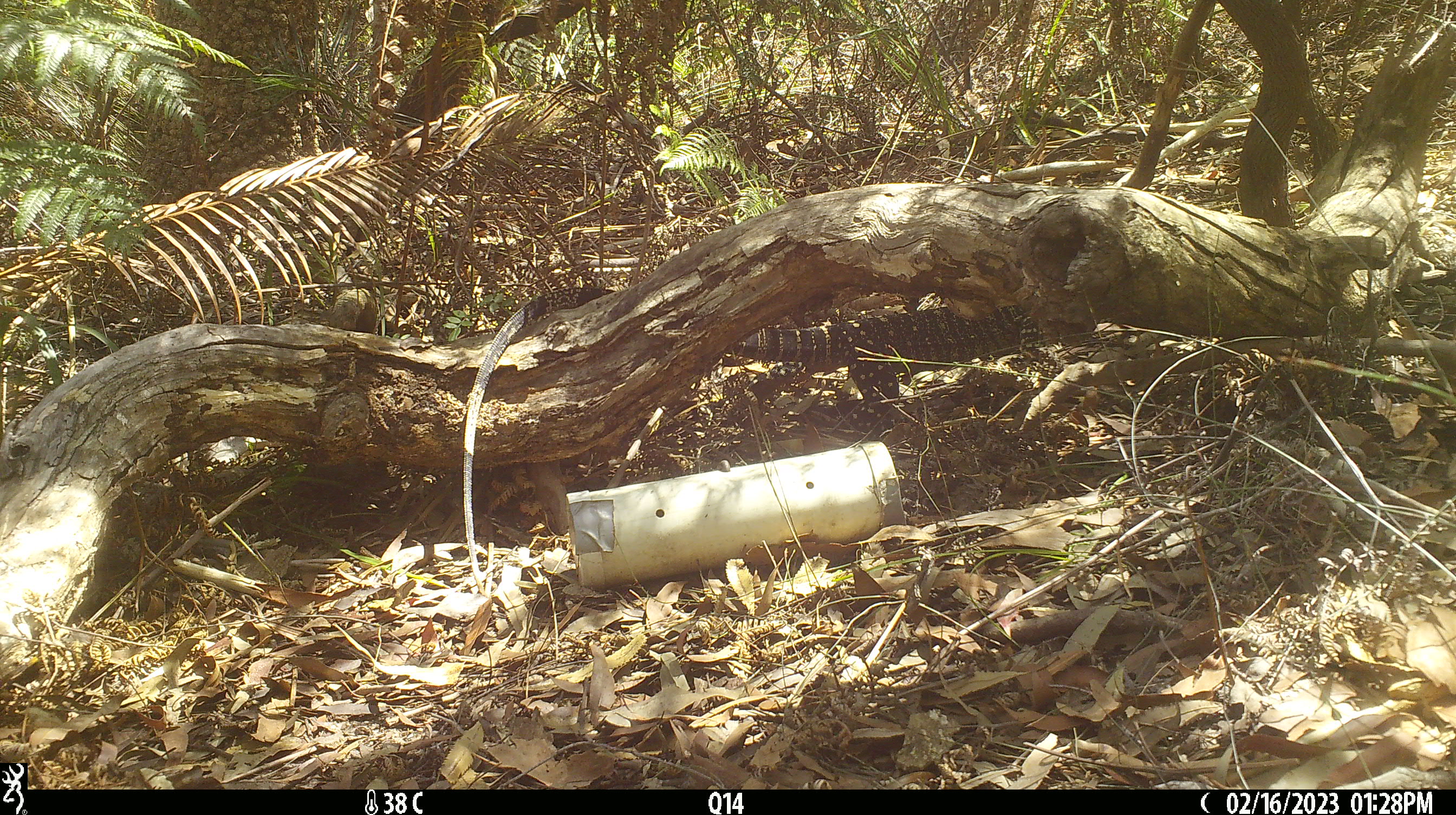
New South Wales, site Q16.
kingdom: Animalia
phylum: Chordata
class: Reptilia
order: Squamata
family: Varanidae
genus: Varanus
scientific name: Varanus varius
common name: lace monitor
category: goanna